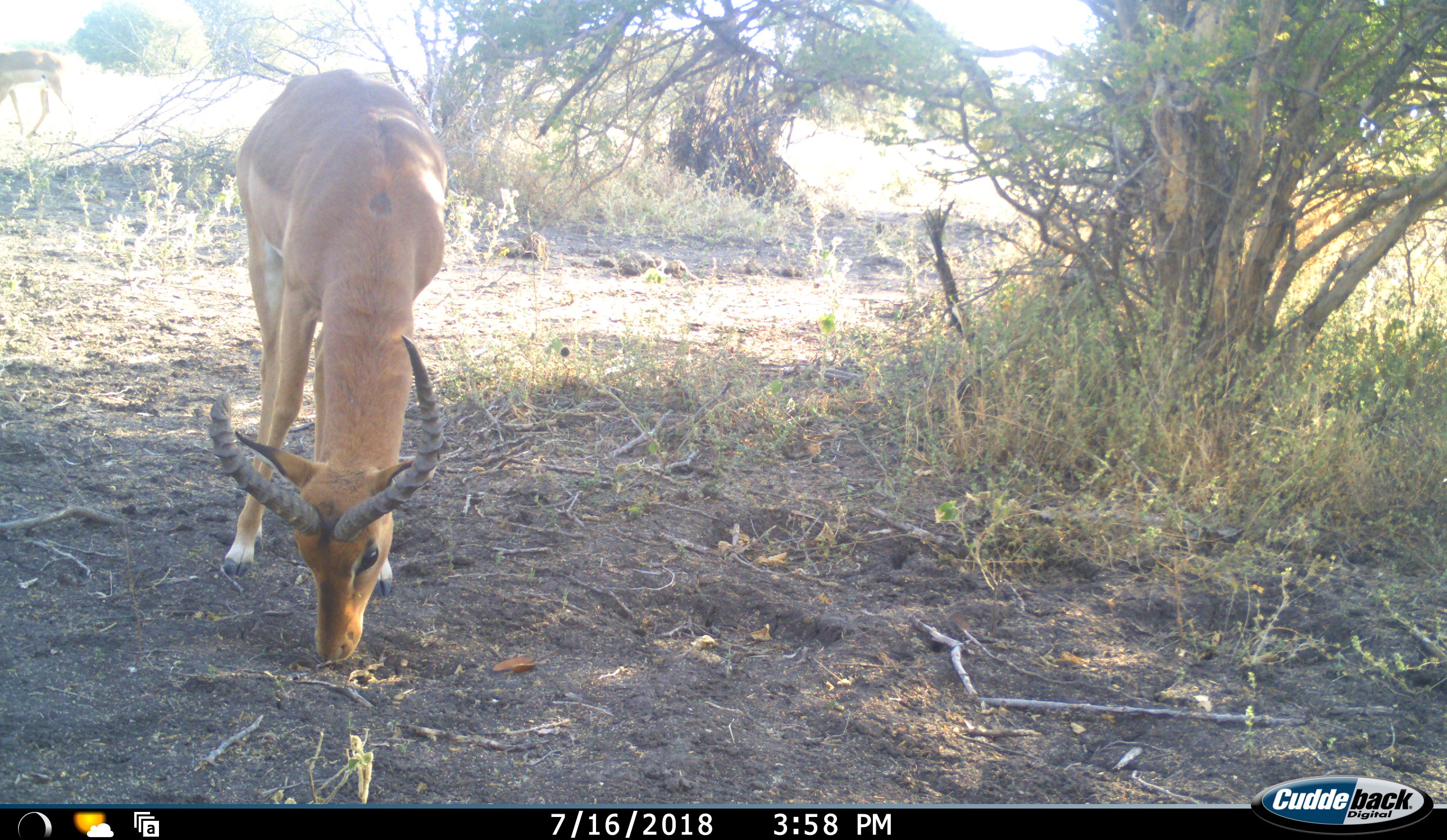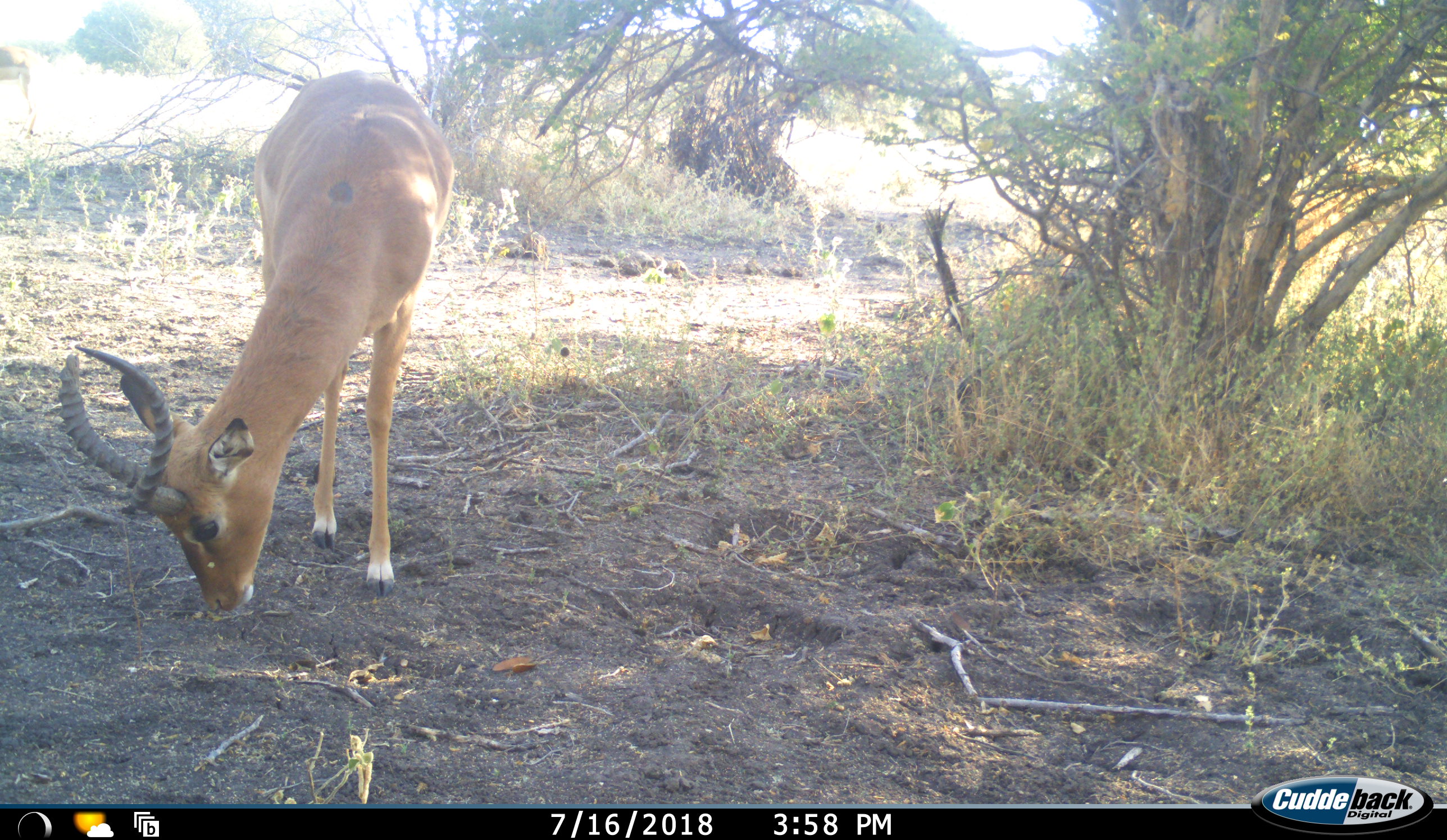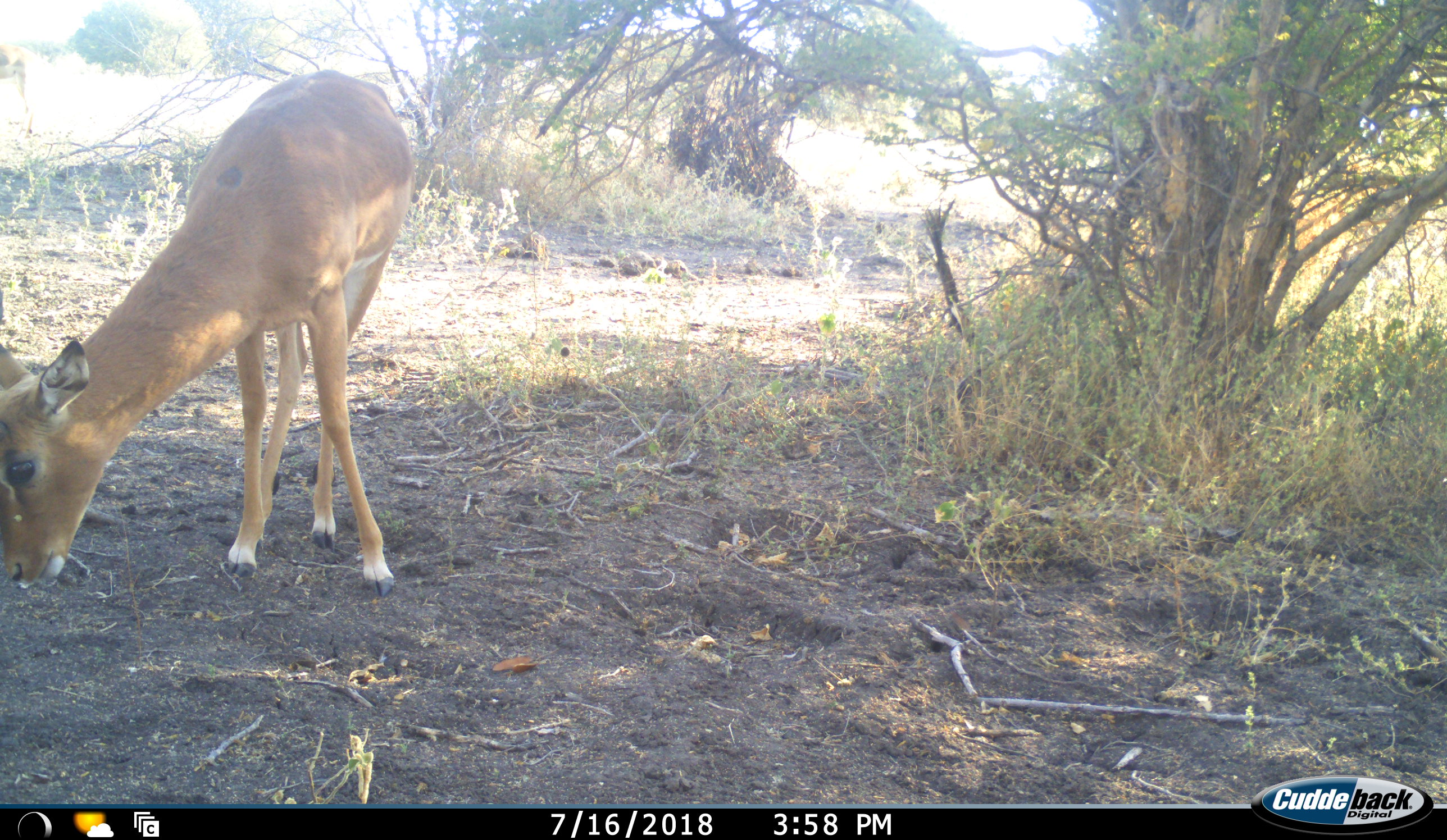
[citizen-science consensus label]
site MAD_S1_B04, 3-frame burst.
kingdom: Animalia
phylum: Chordata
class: Mammalia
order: Artiodactyla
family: Bovidae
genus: Aepyceros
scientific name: Aepyceros melampus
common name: impala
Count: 2.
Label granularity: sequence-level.